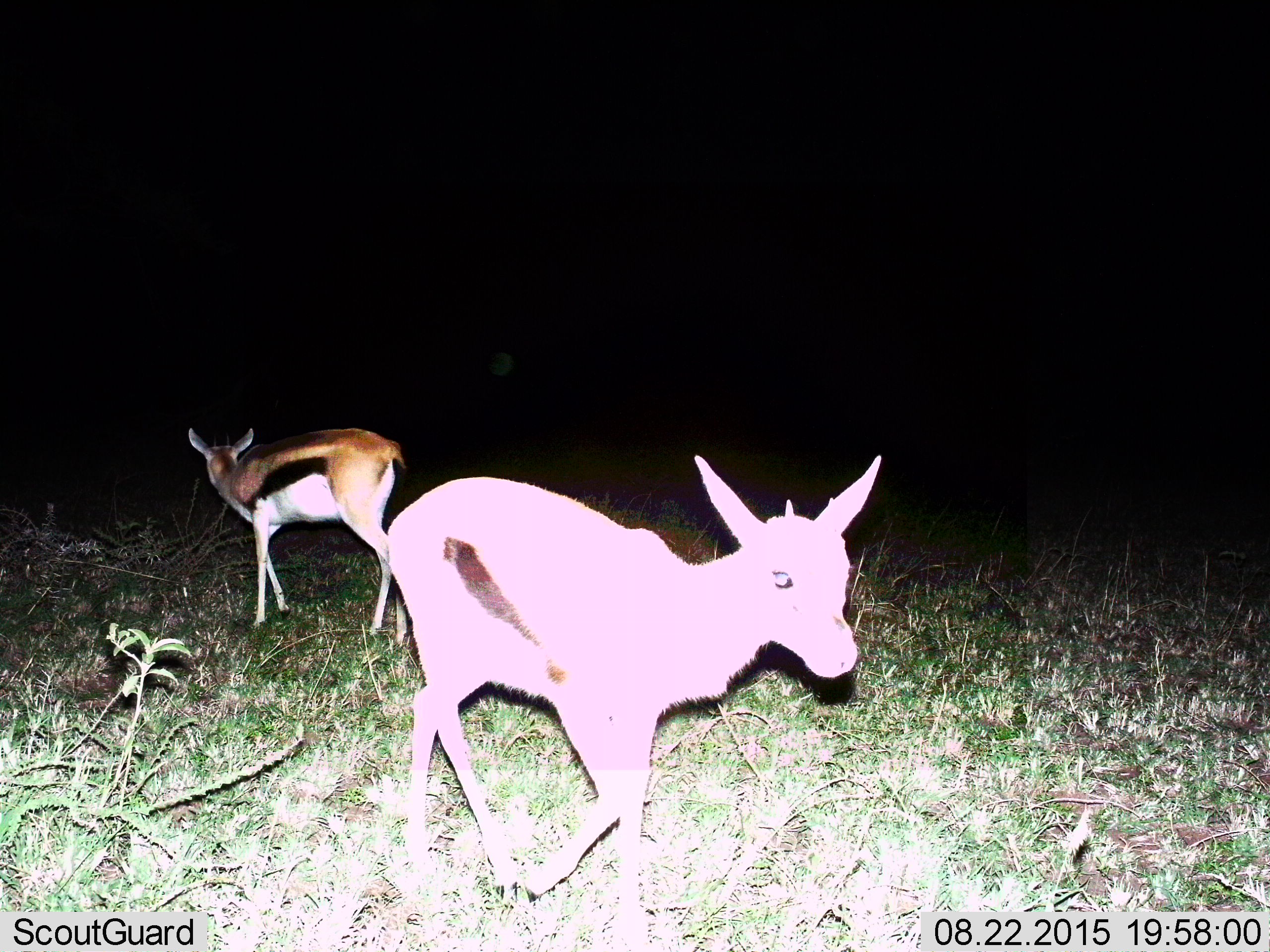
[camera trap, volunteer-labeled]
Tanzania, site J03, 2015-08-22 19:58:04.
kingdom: Animalia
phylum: Chordata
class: Mammalia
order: Artiodactyla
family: Bovidae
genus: Eudorcas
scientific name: Eudorcas thomsonii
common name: thomson's gazelle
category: gazellethomsons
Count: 2.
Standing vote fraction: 20%.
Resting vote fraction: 0%.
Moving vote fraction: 90%.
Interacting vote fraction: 0%.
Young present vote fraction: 20%.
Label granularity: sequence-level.